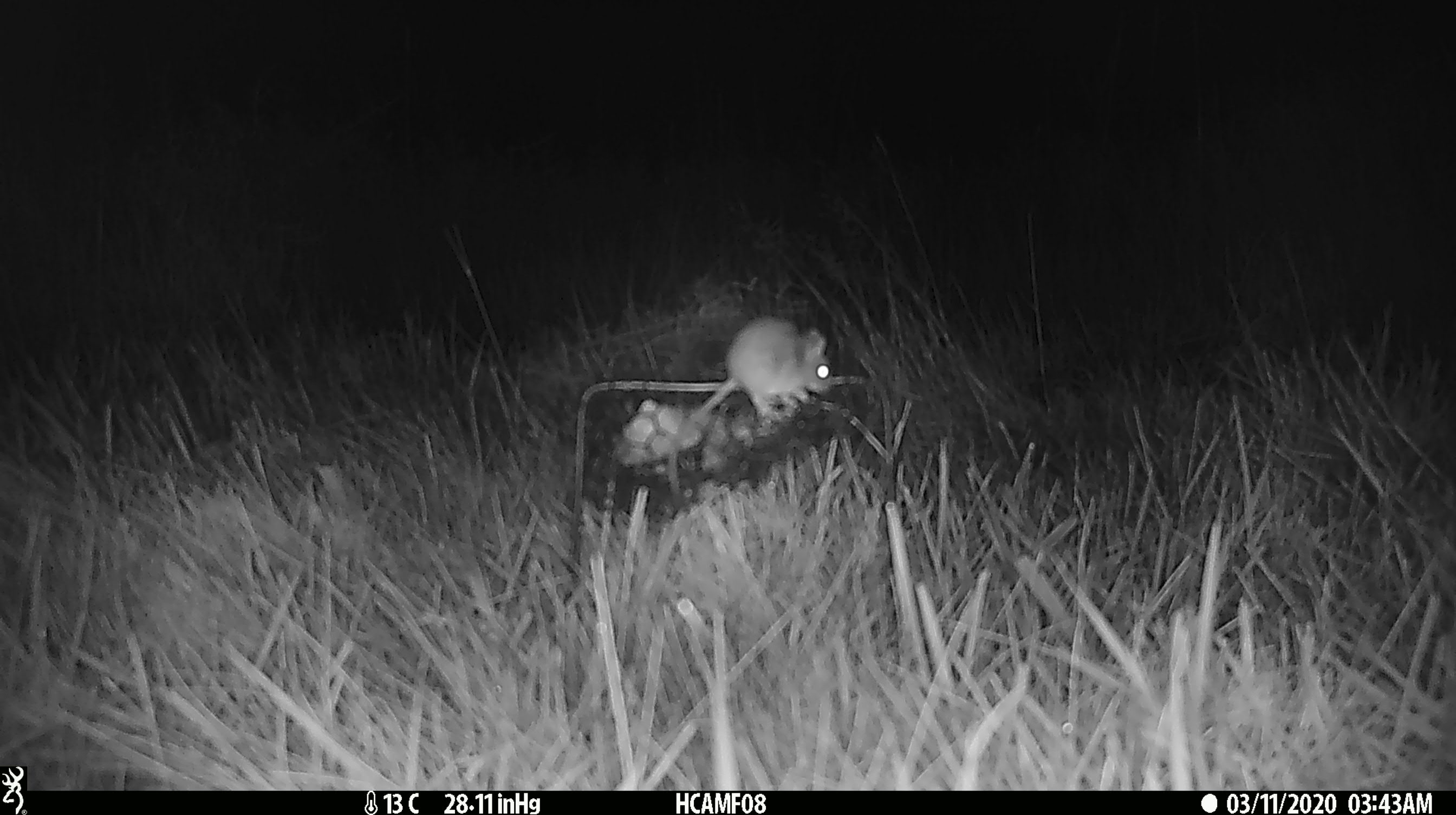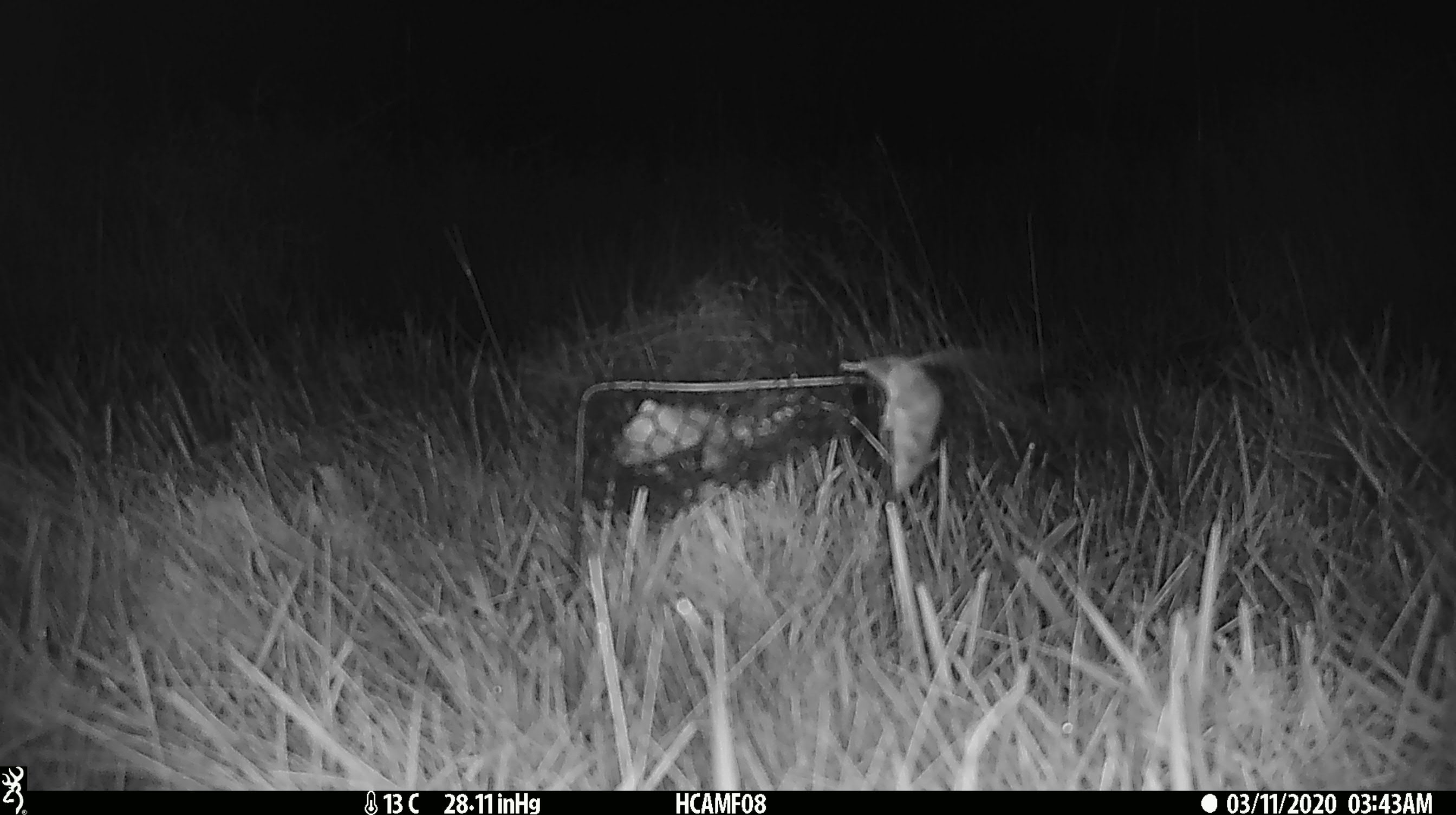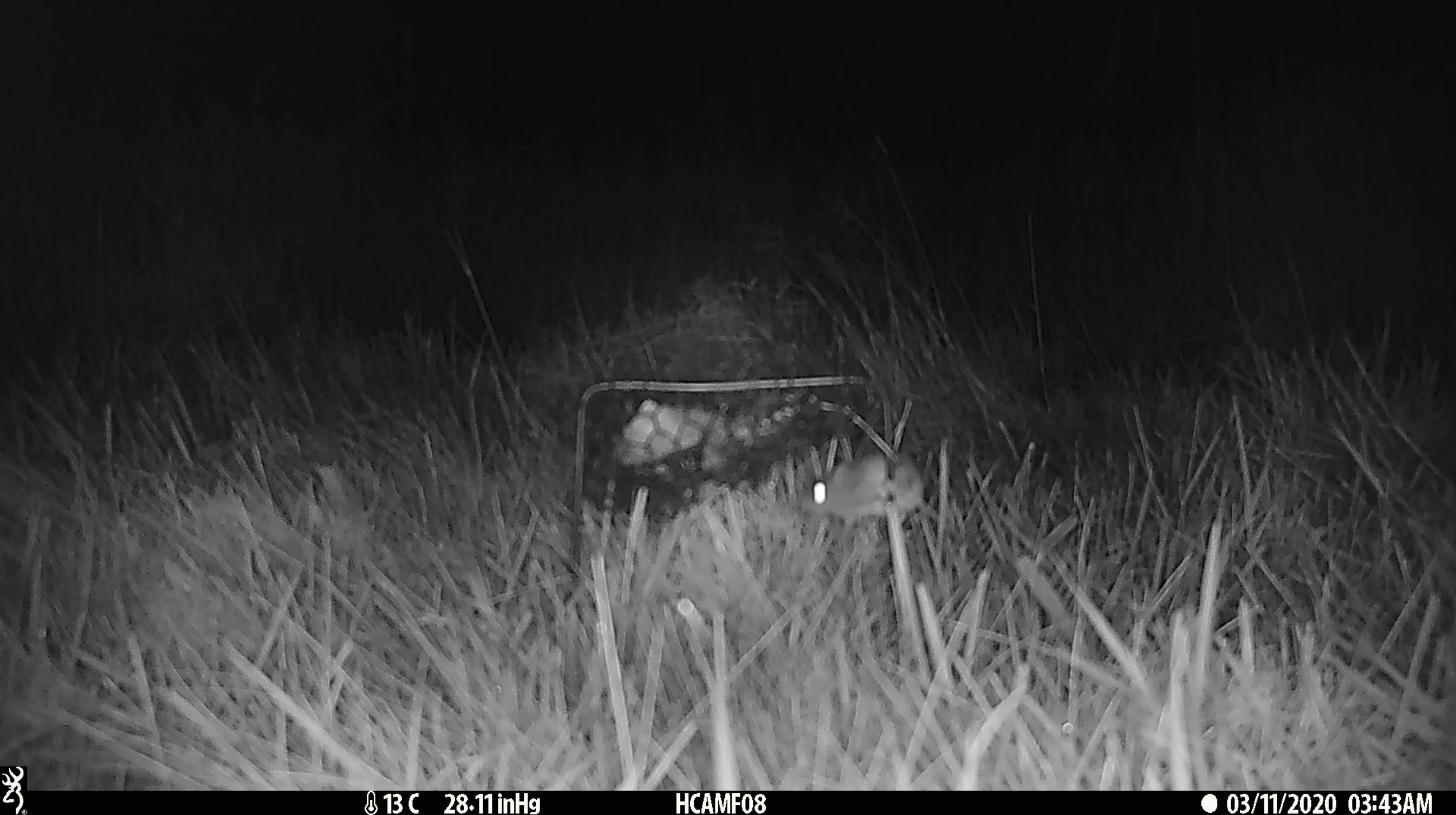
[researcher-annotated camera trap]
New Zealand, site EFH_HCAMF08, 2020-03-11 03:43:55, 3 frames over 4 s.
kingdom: Animalia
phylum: Chordata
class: Mammalia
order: Rodentia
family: Muridae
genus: Mus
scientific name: Mus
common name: mouse